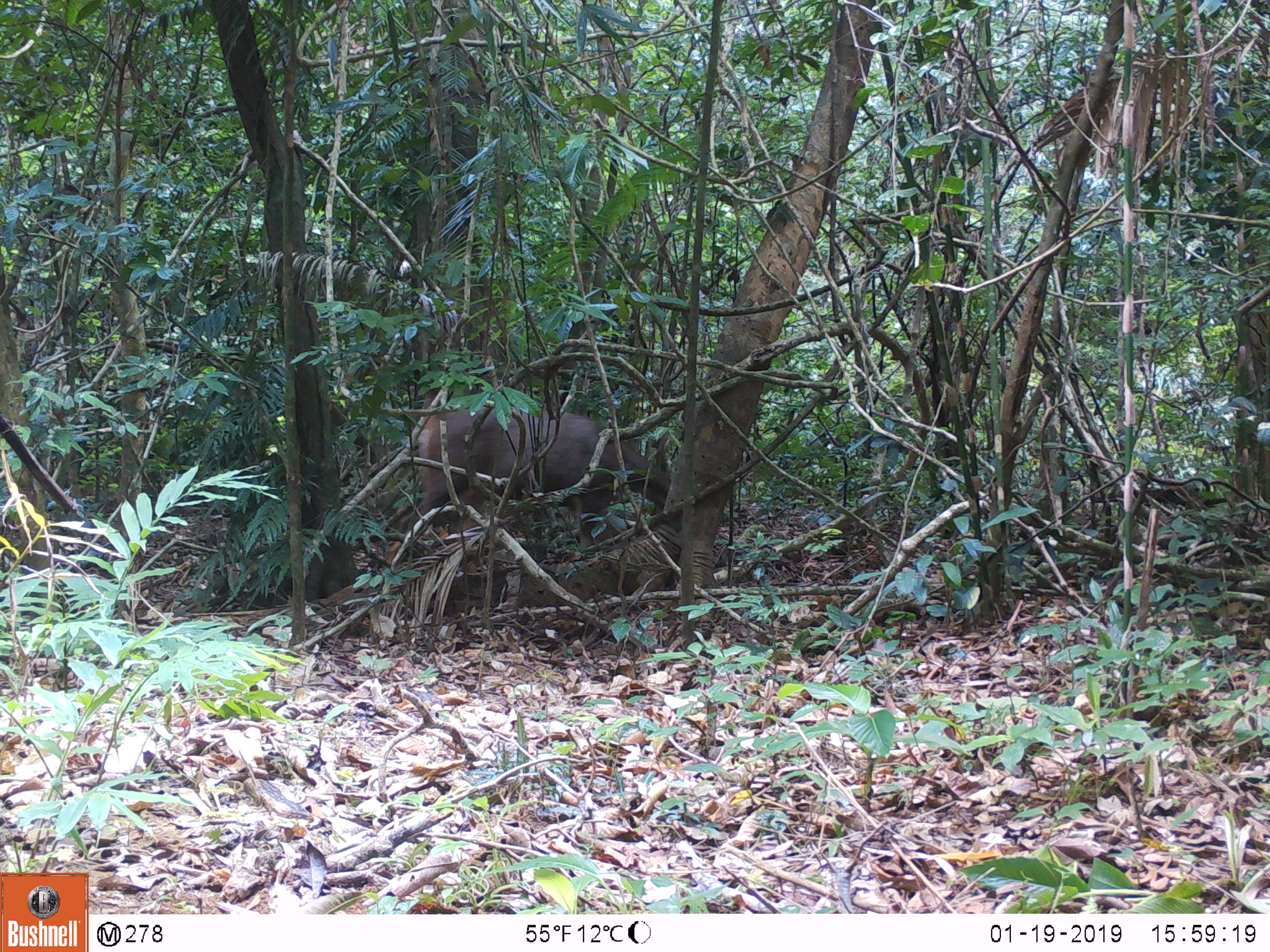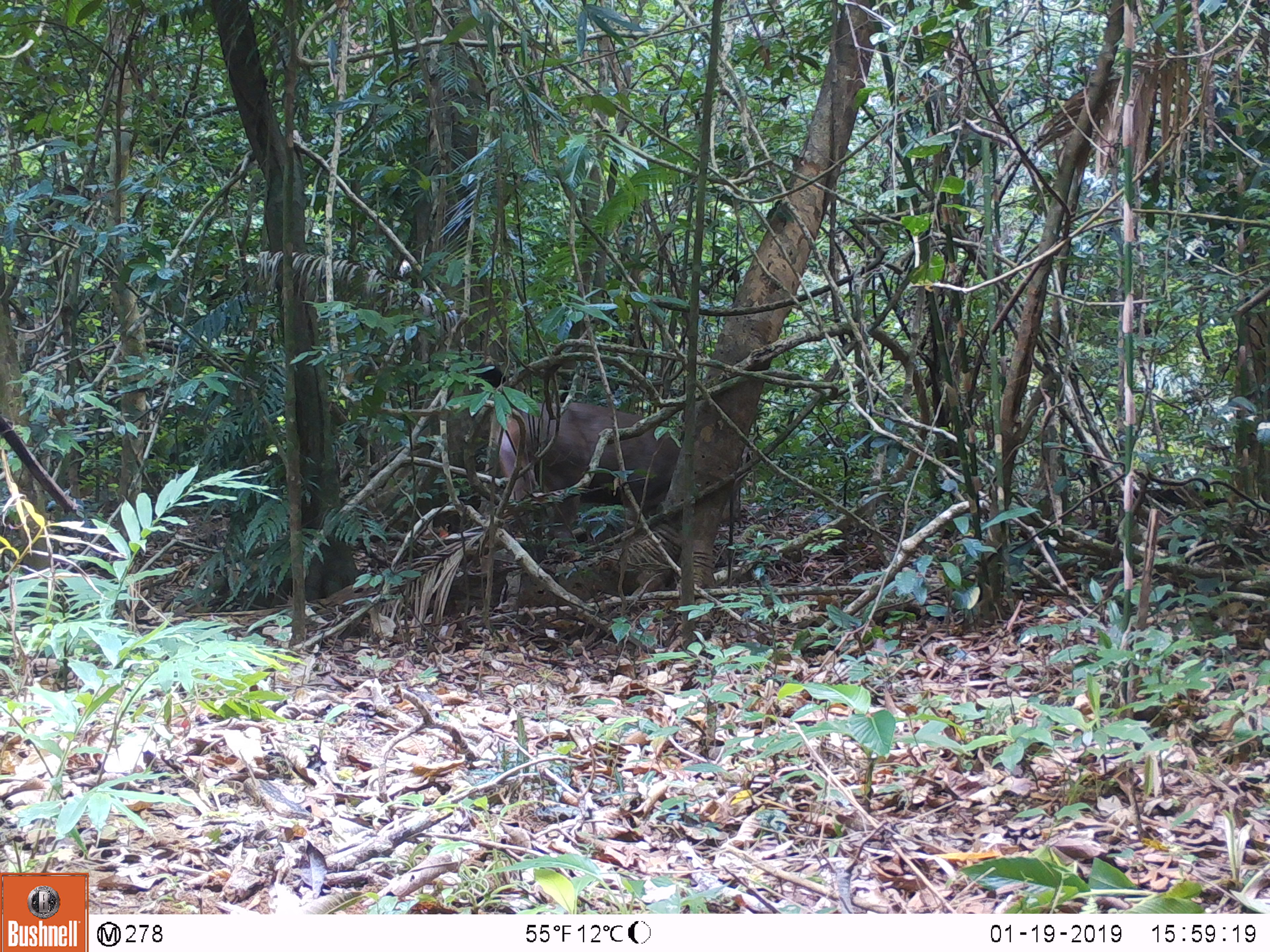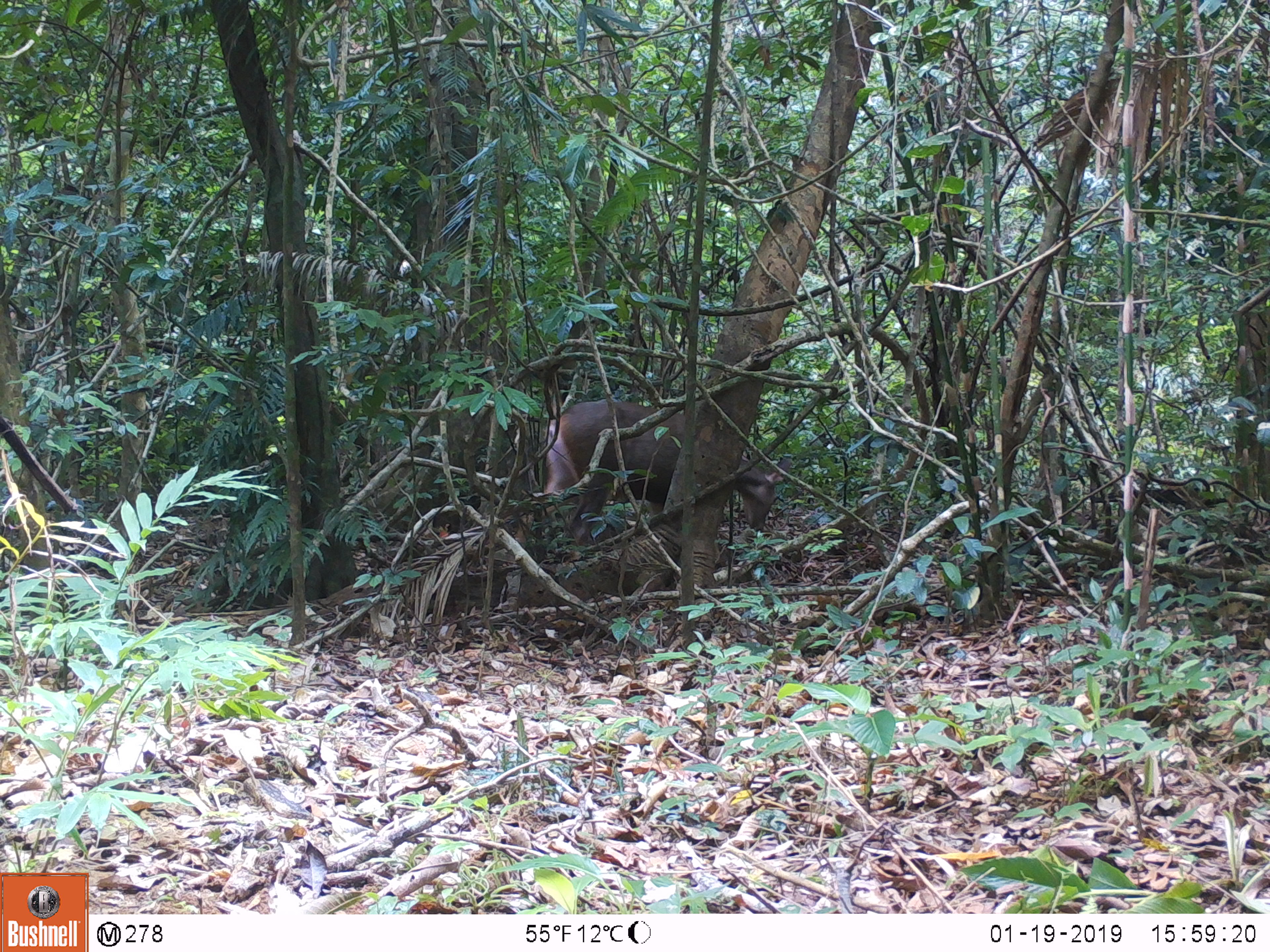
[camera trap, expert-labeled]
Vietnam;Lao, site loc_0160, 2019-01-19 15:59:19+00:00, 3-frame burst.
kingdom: Animalia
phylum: Chordata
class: Mammalia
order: Artiodactyla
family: Cervidae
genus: Rusa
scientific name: Rusa unicolor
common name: sambar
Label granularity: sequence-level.